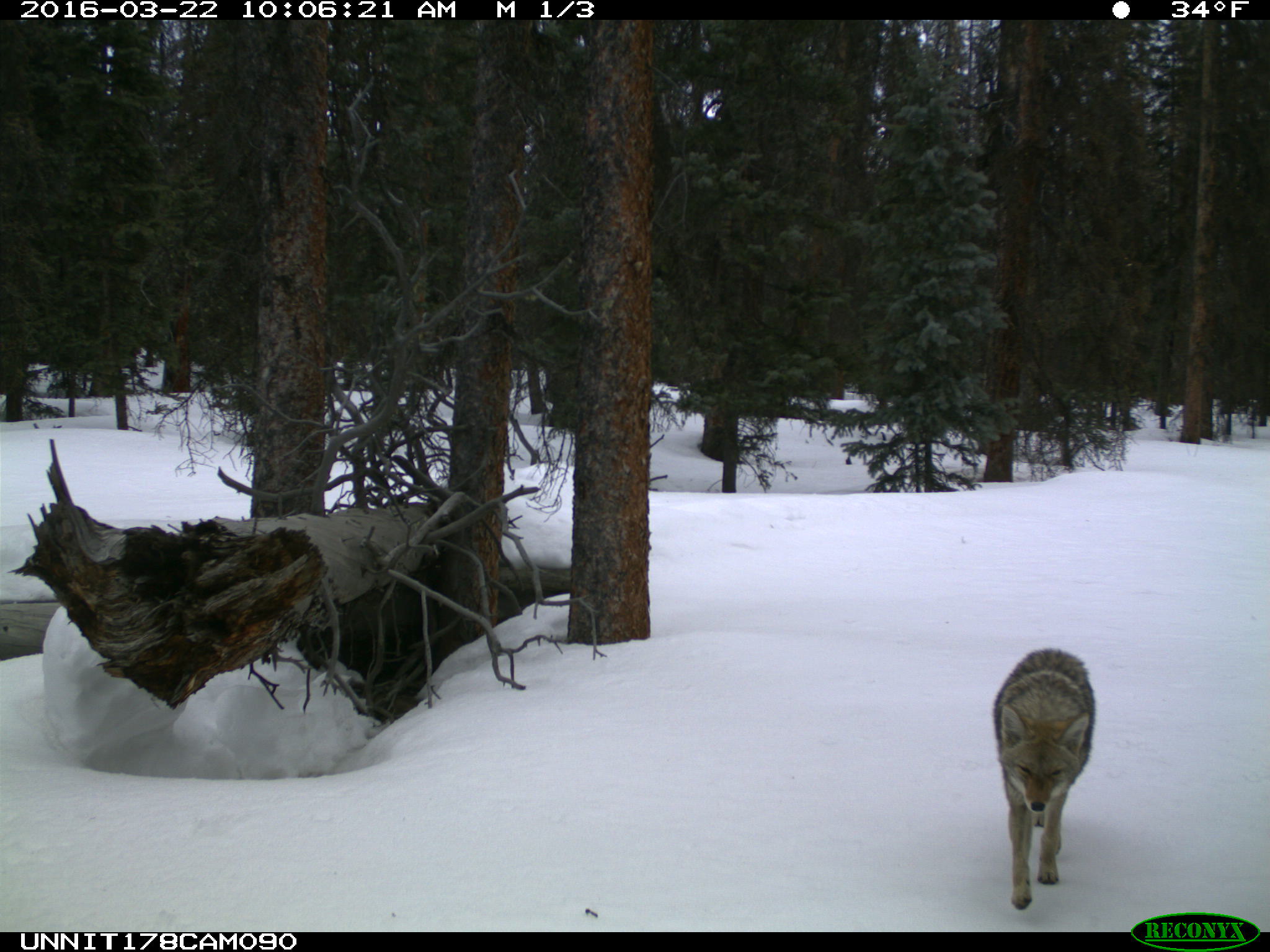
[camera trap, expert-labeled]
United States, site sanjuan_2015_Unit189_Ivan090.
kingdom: Animalia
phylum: Chordata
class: Mammalia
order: Carnivora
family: Canidae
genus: Canis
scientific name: Canis latrans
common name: coyote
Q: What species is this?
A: Canis latrans (coyote).